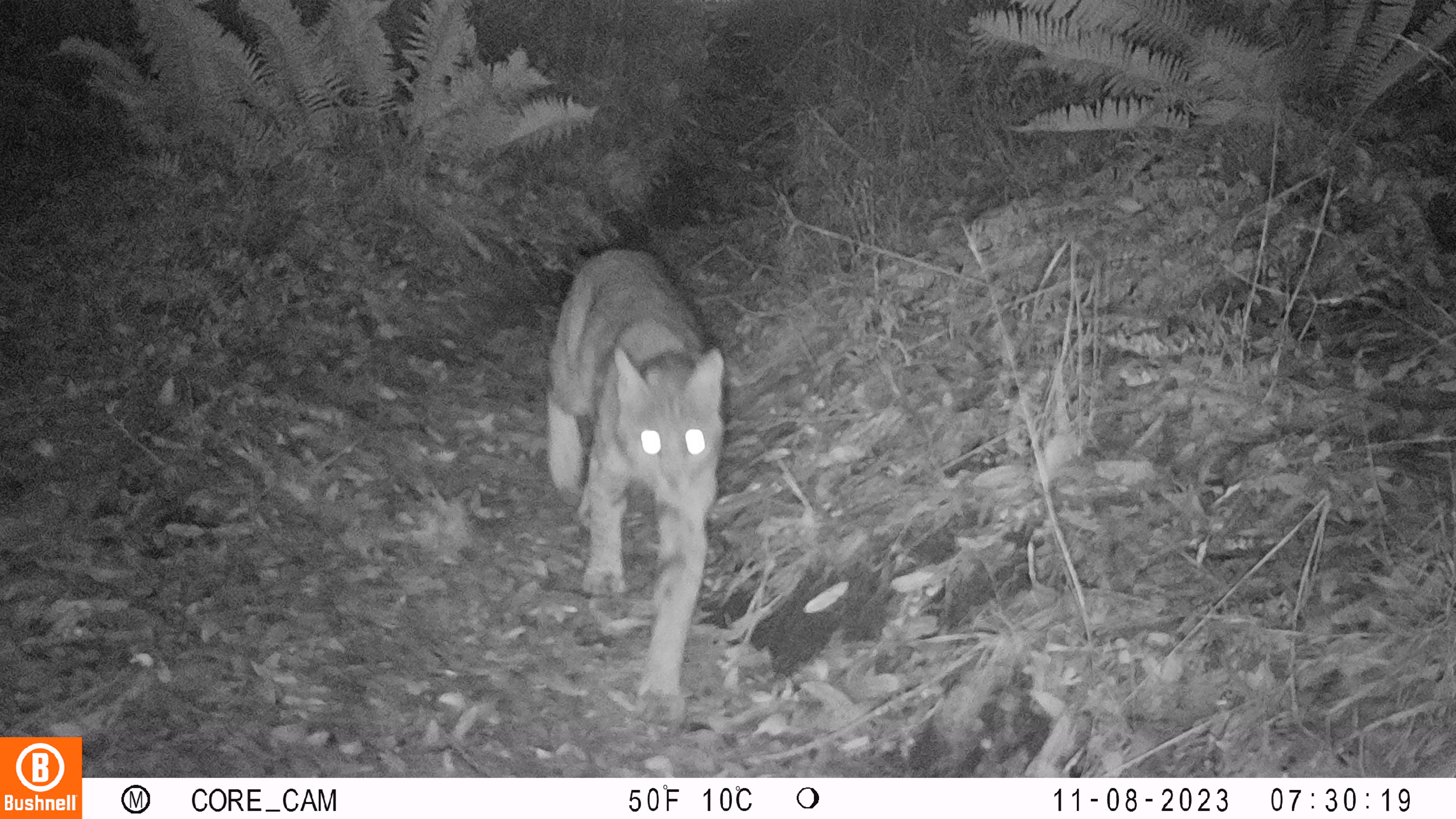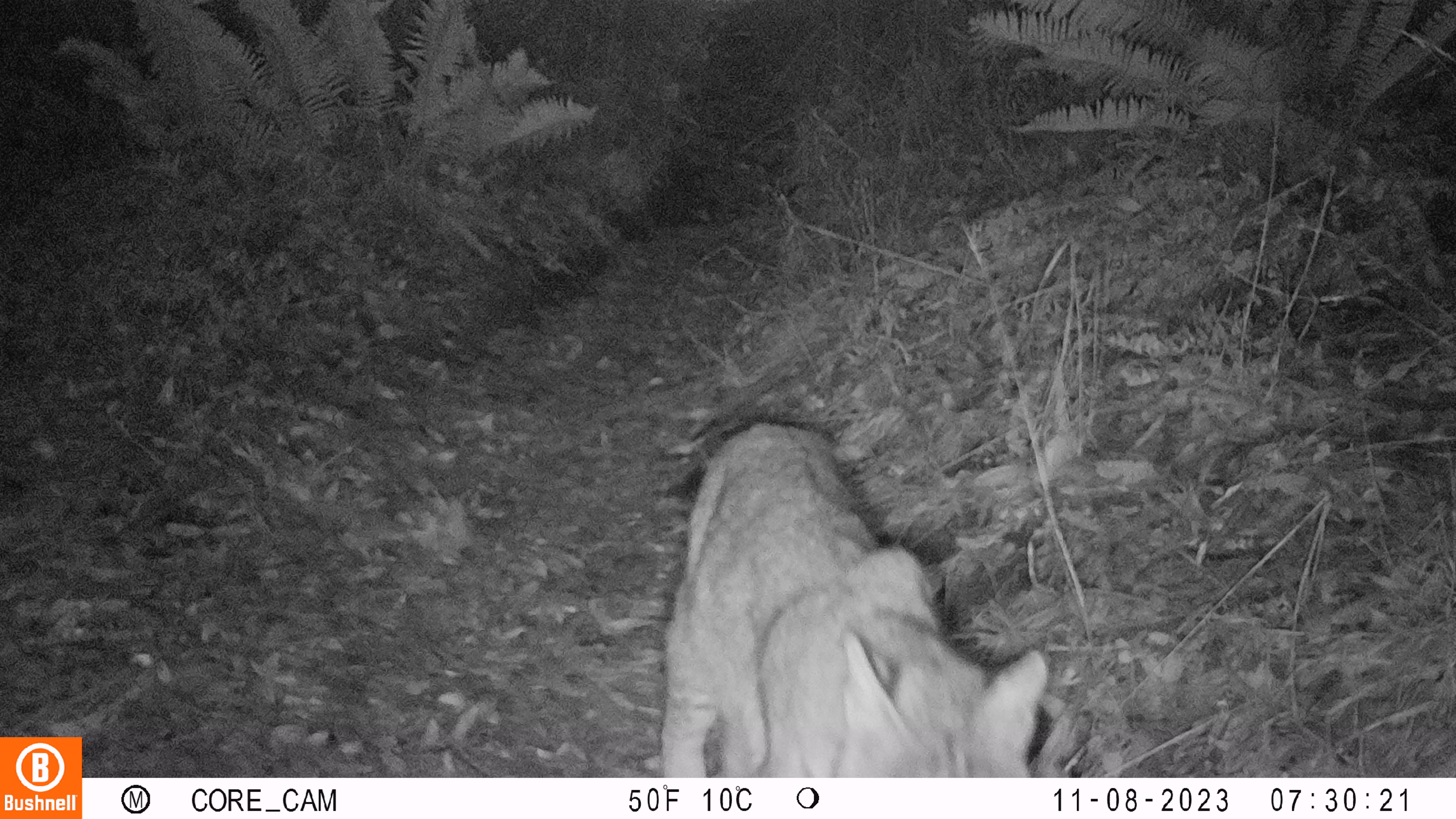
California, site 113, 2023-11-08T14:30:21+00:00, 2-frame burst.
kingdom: Animalia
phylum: Chordata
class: Mammalia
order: Carnivora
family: Felidae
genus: Lynx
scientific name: Lynx rufus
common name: bobcat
Bobcat (Lynx rufus).